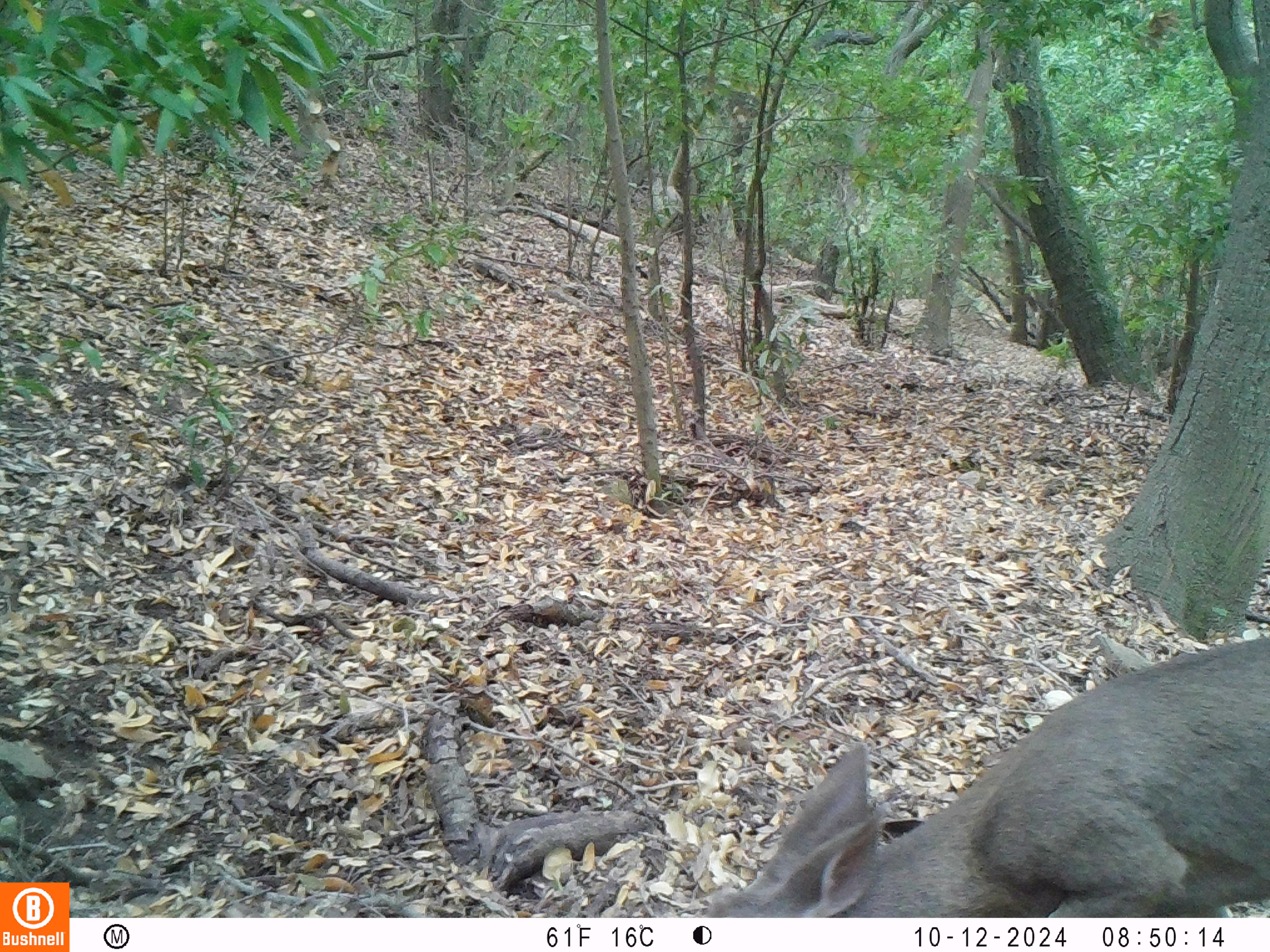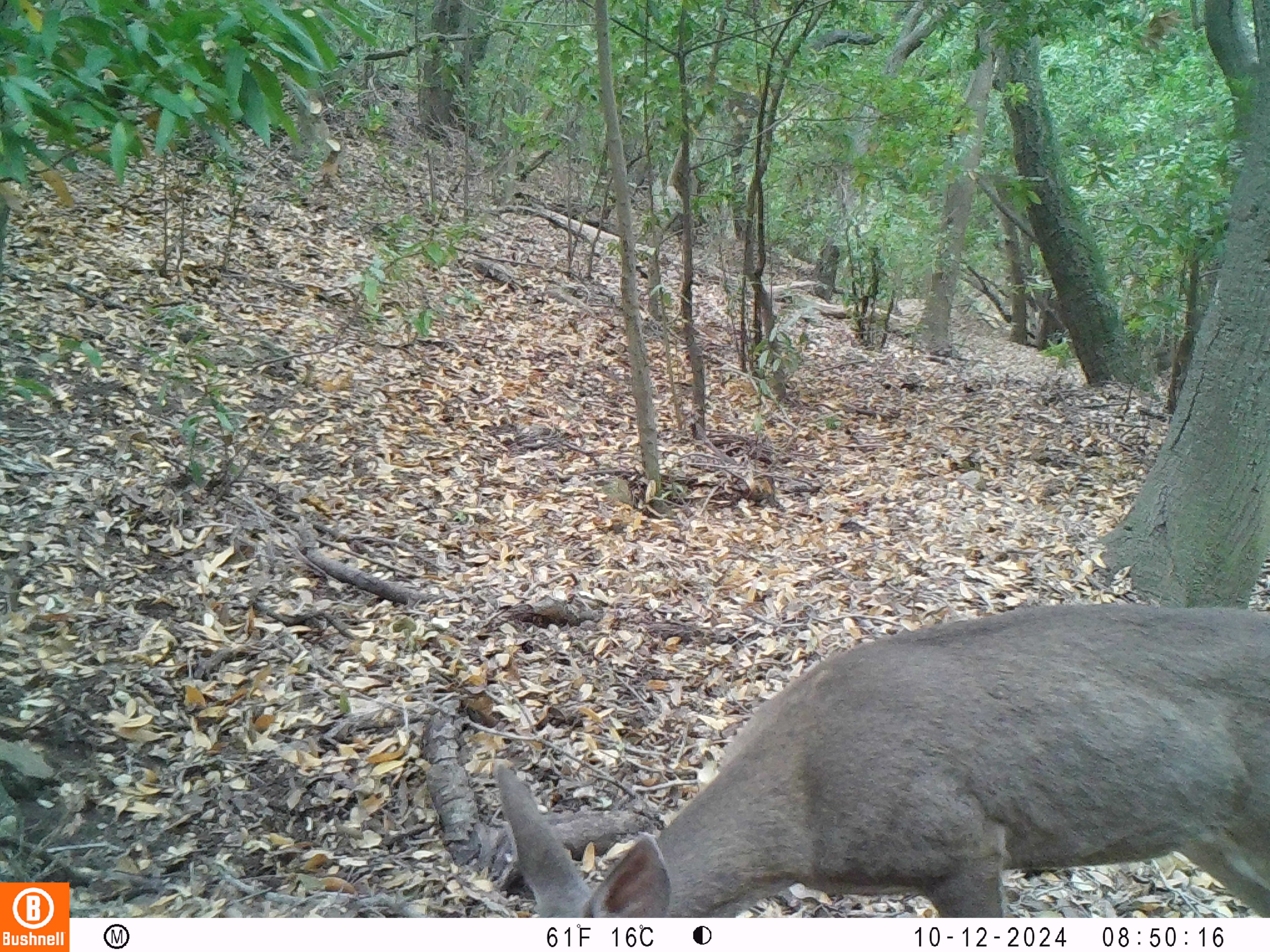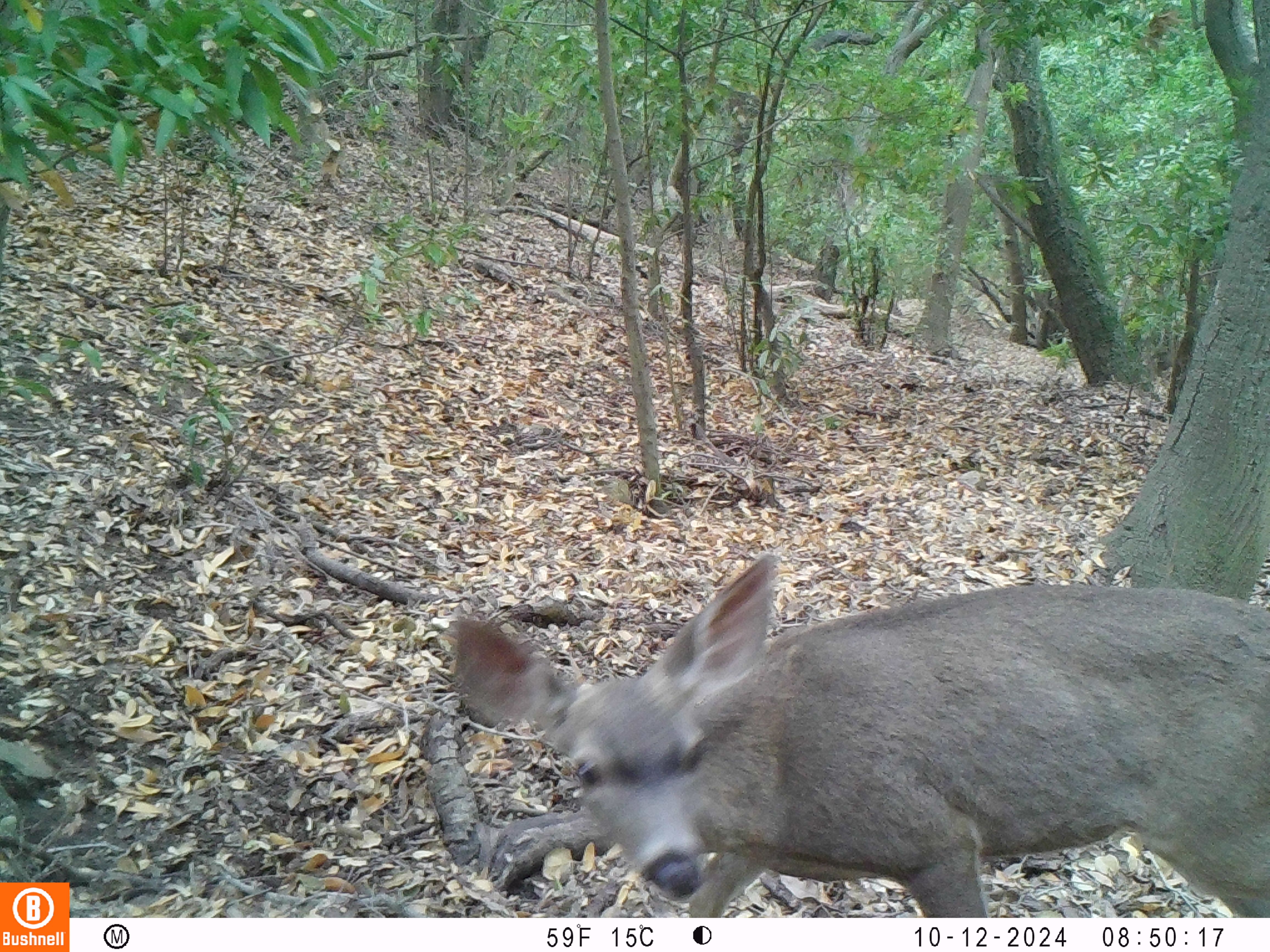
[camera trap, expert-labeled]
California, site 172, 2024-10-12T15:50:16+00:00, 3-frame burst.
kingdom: Animalia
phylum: Chordata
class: Mammalia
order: Artiodactyla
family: Cervidae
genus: Odocoileus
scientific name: Odocoileus hemionus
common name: mule deer